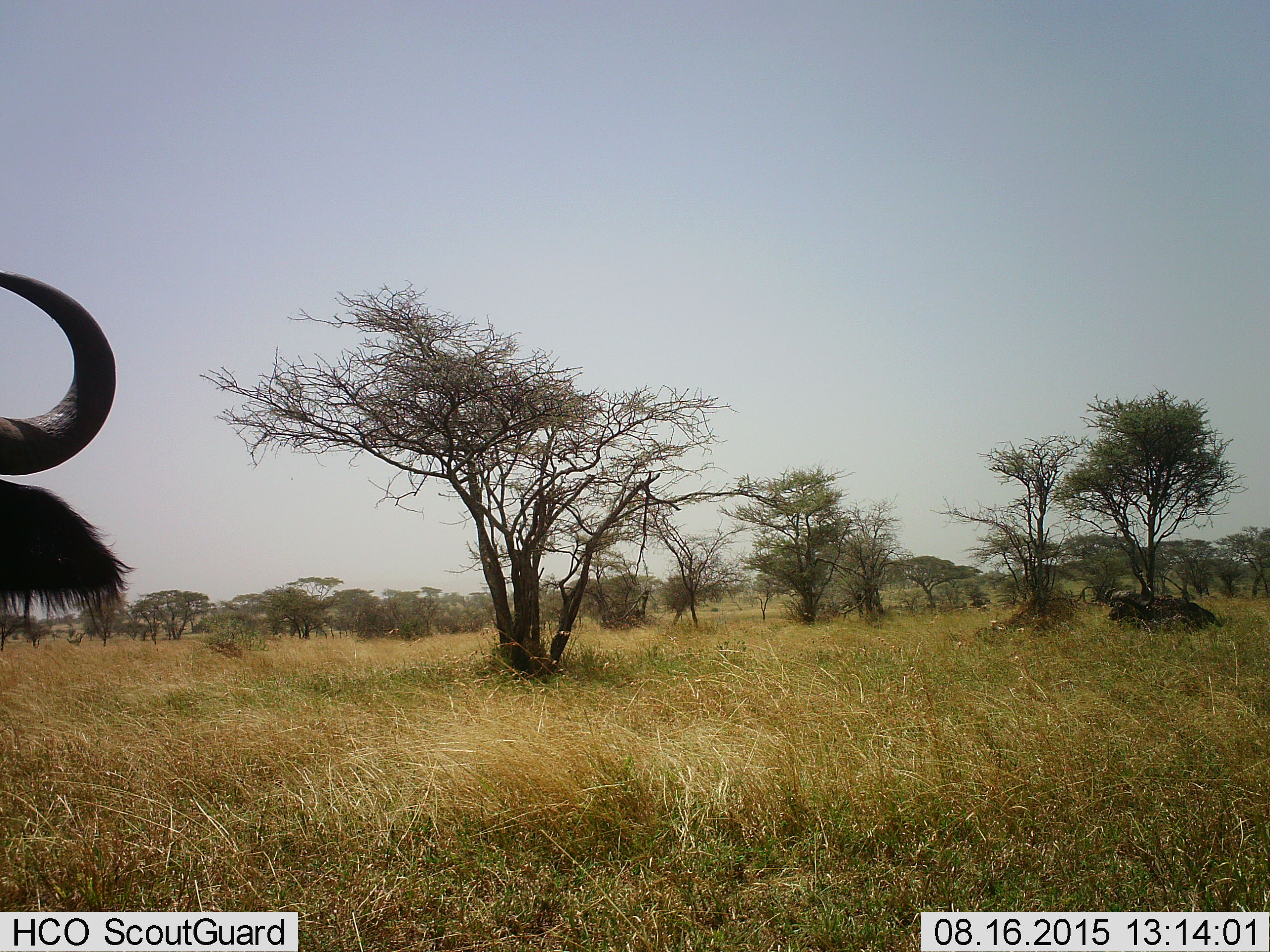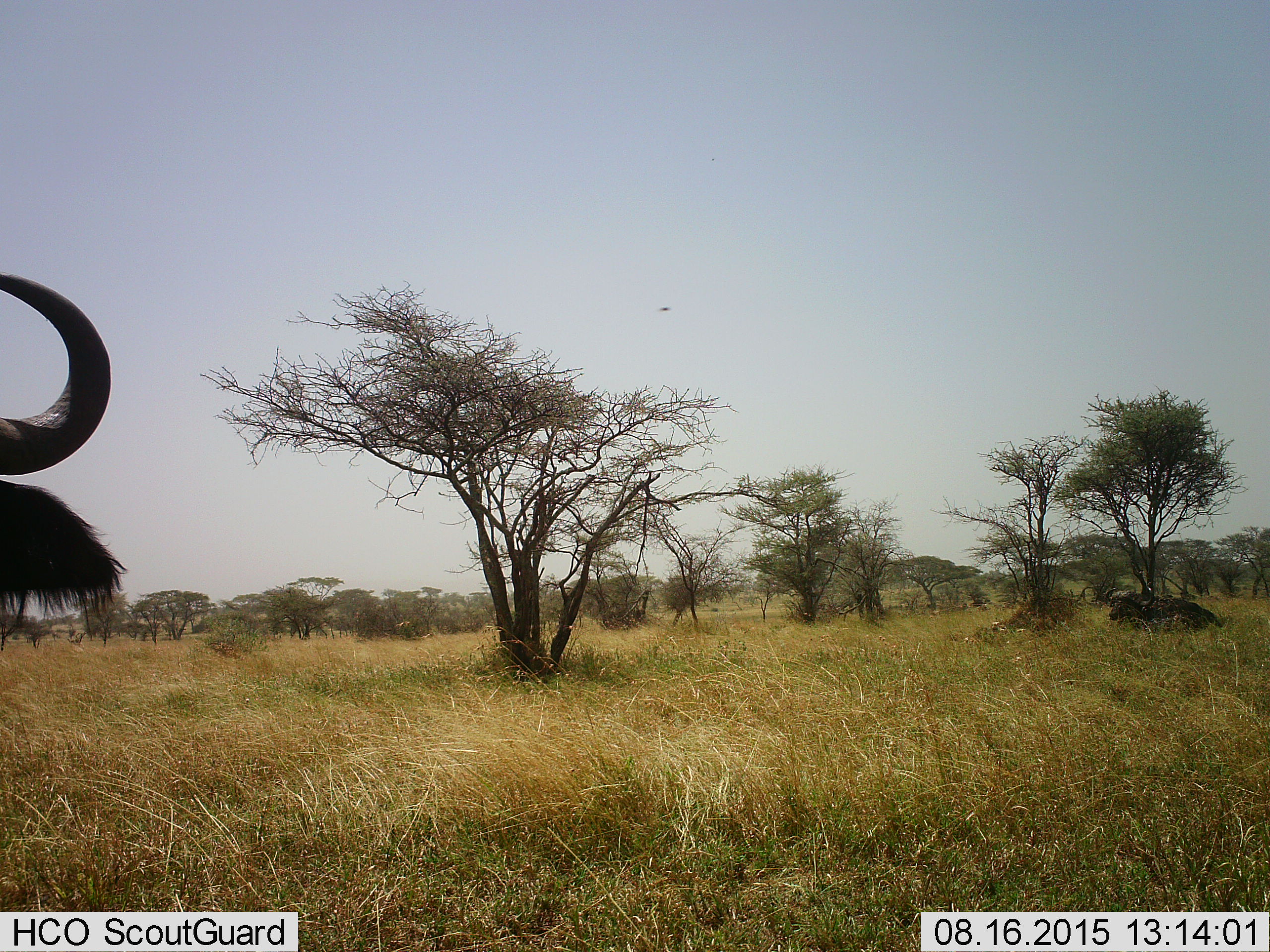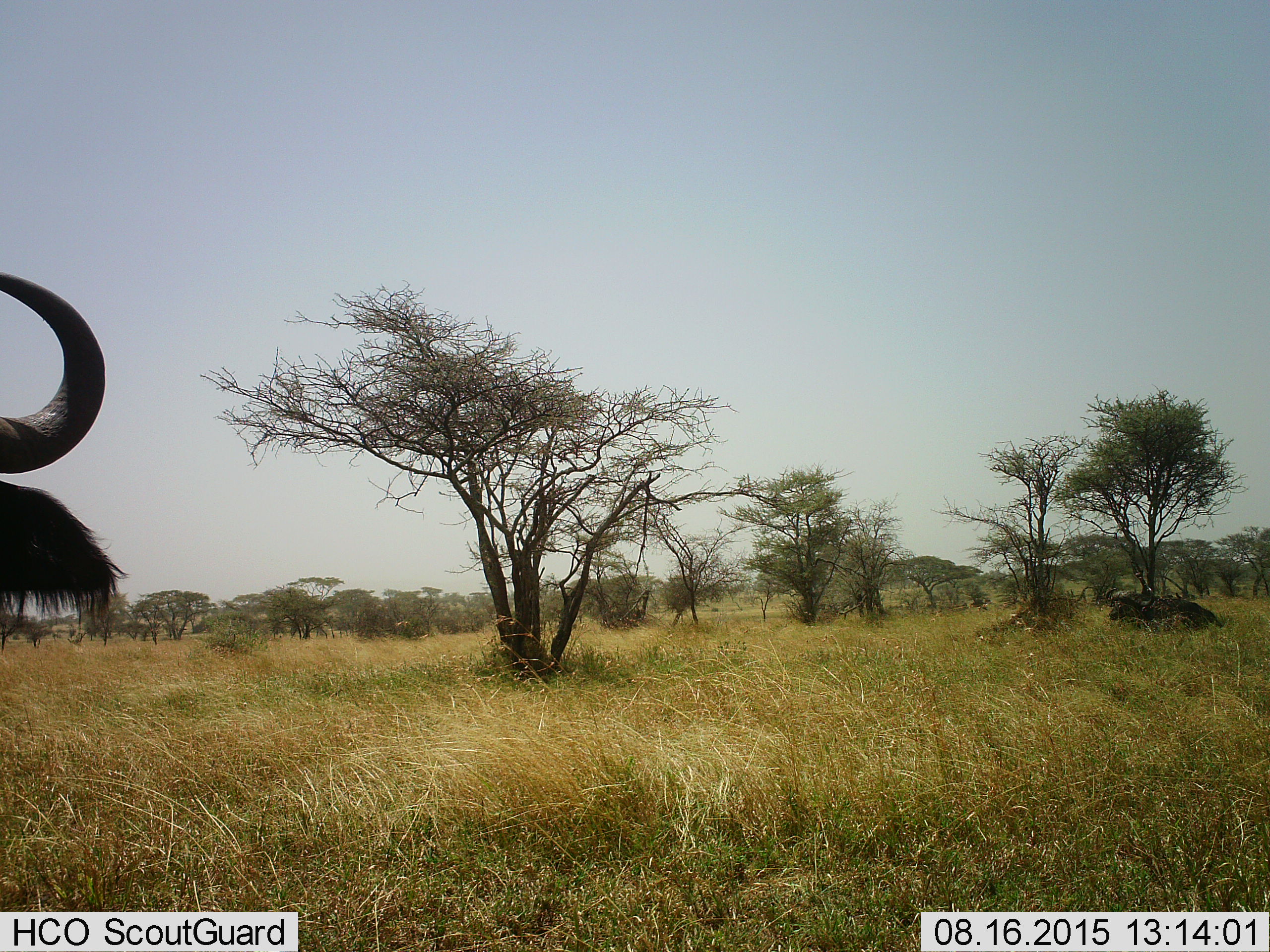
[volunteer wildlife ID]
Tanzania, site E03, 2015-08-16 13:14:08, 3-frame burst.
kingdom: Animalia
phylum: Chordata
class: Mammalia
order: Artiodactyla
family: Bovidae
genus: Syncerus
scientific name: Syncerus caffer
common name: cape buffalo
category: buffalo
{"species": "buffalo (cape buffalo) (Syncerus caffer)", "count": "1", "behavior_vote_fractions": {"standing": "73%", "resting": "53%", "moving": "7%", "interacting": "7%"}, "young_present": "0%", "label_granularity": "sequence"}